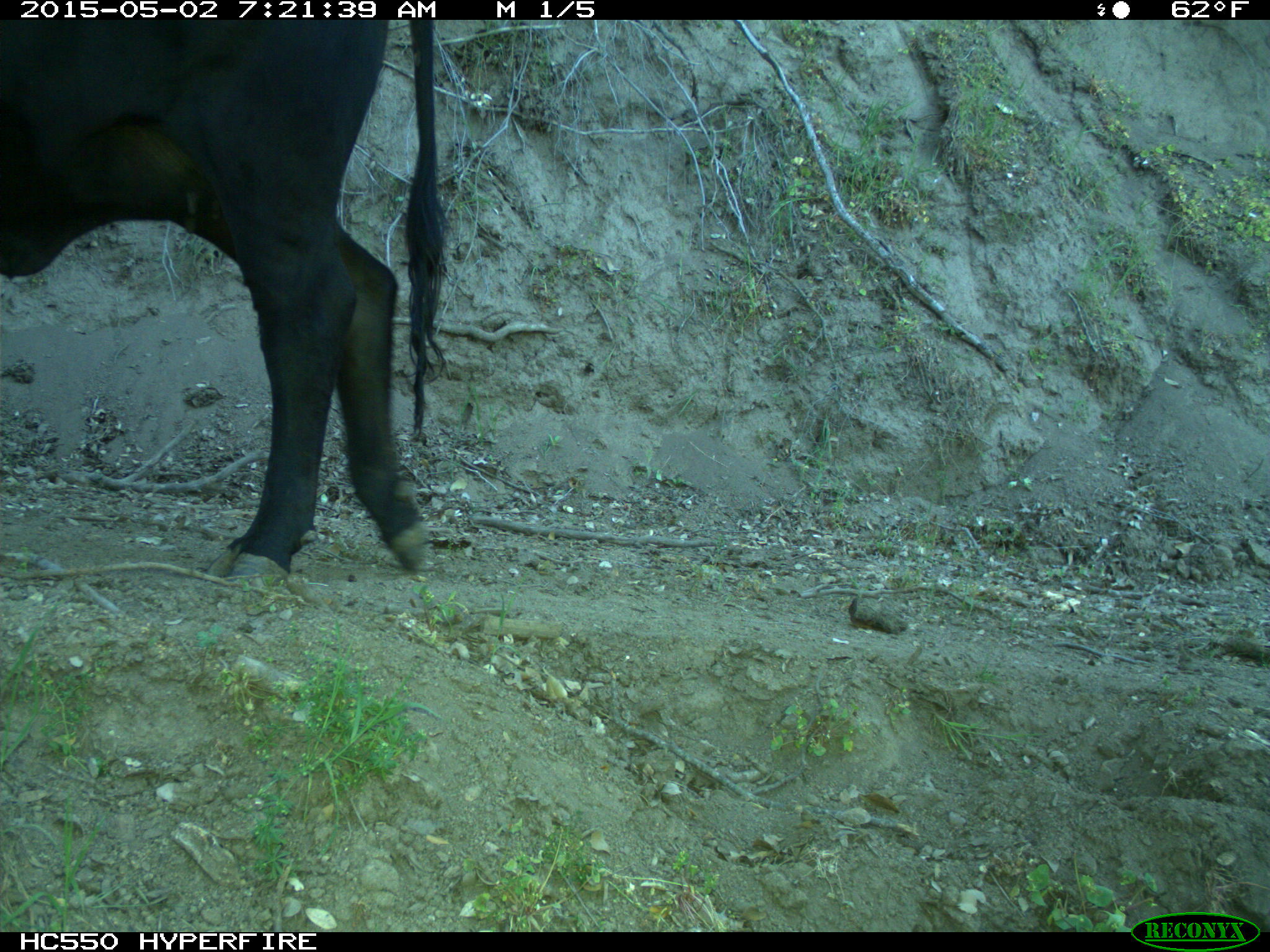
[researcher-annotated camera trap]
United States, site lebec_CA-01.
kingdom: Animalia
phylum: Chordata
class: Mammalia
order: Artiodactyla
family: Bovidae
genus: Bos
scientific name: Bos taurus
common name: domestic cow